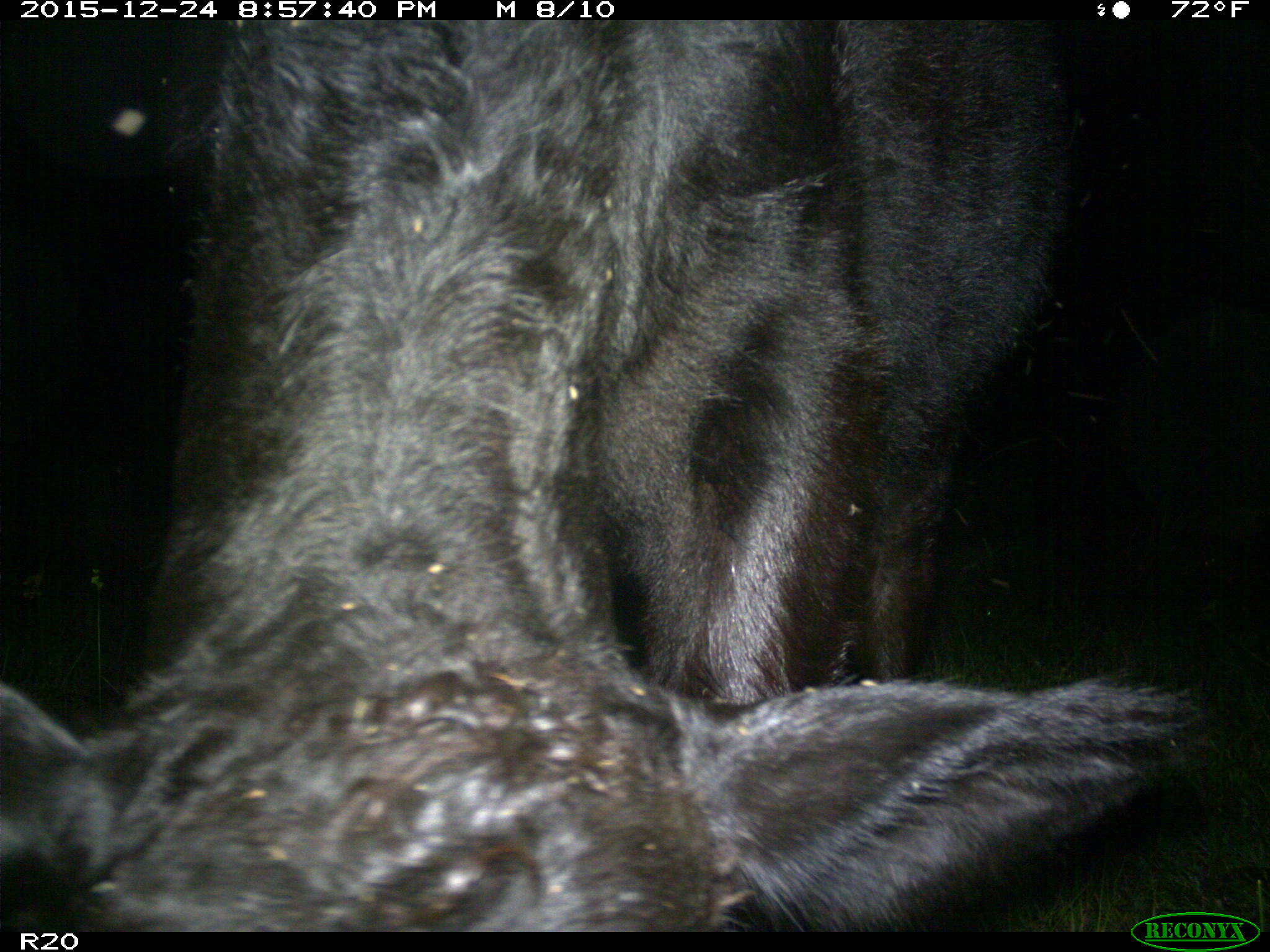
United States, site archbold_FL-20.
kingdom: Animalia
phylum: Chordata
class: Mammalia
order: Artiodactyla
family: Bovidae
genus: Bos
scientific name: Bos taurus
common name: domestic cow